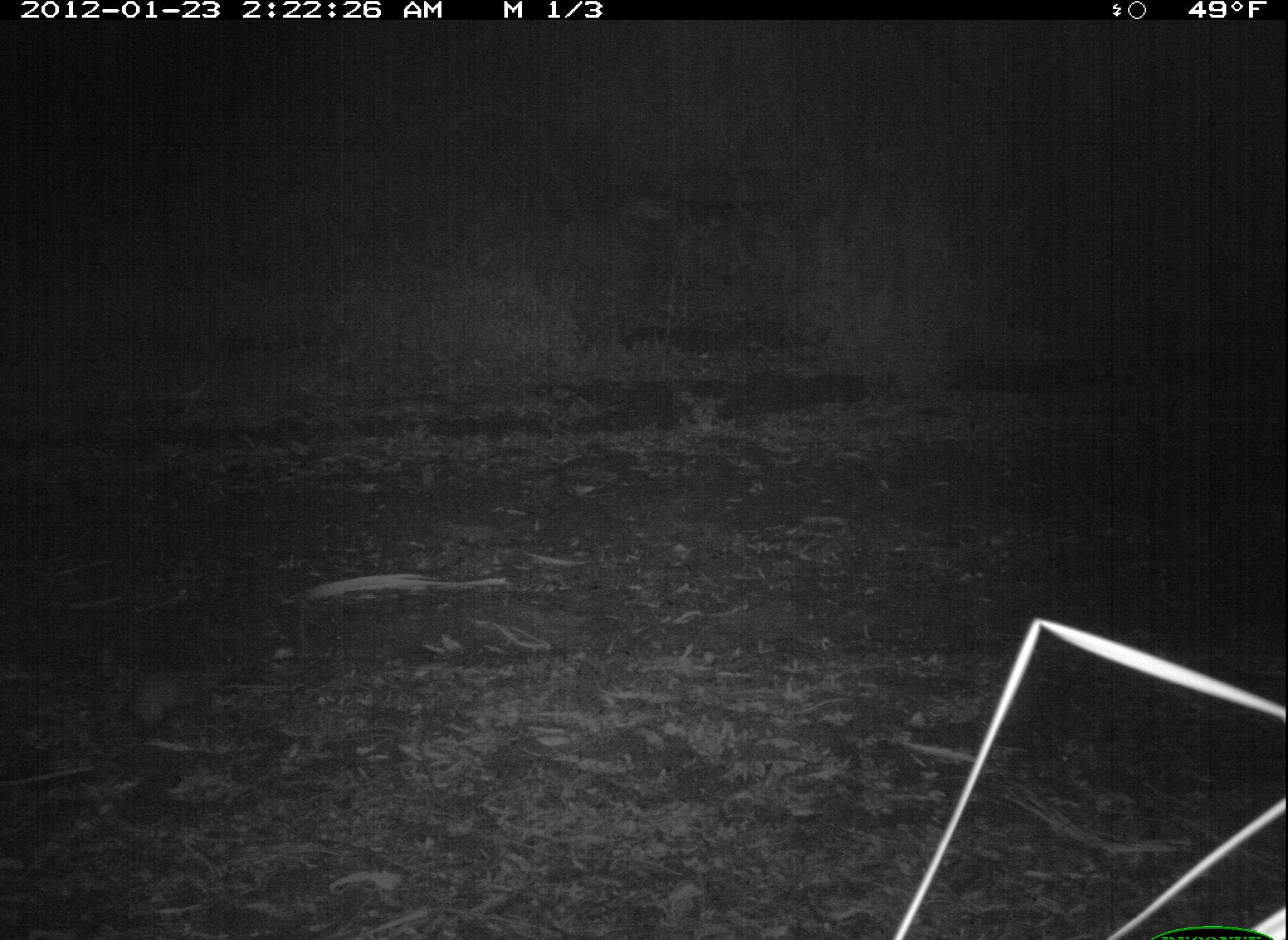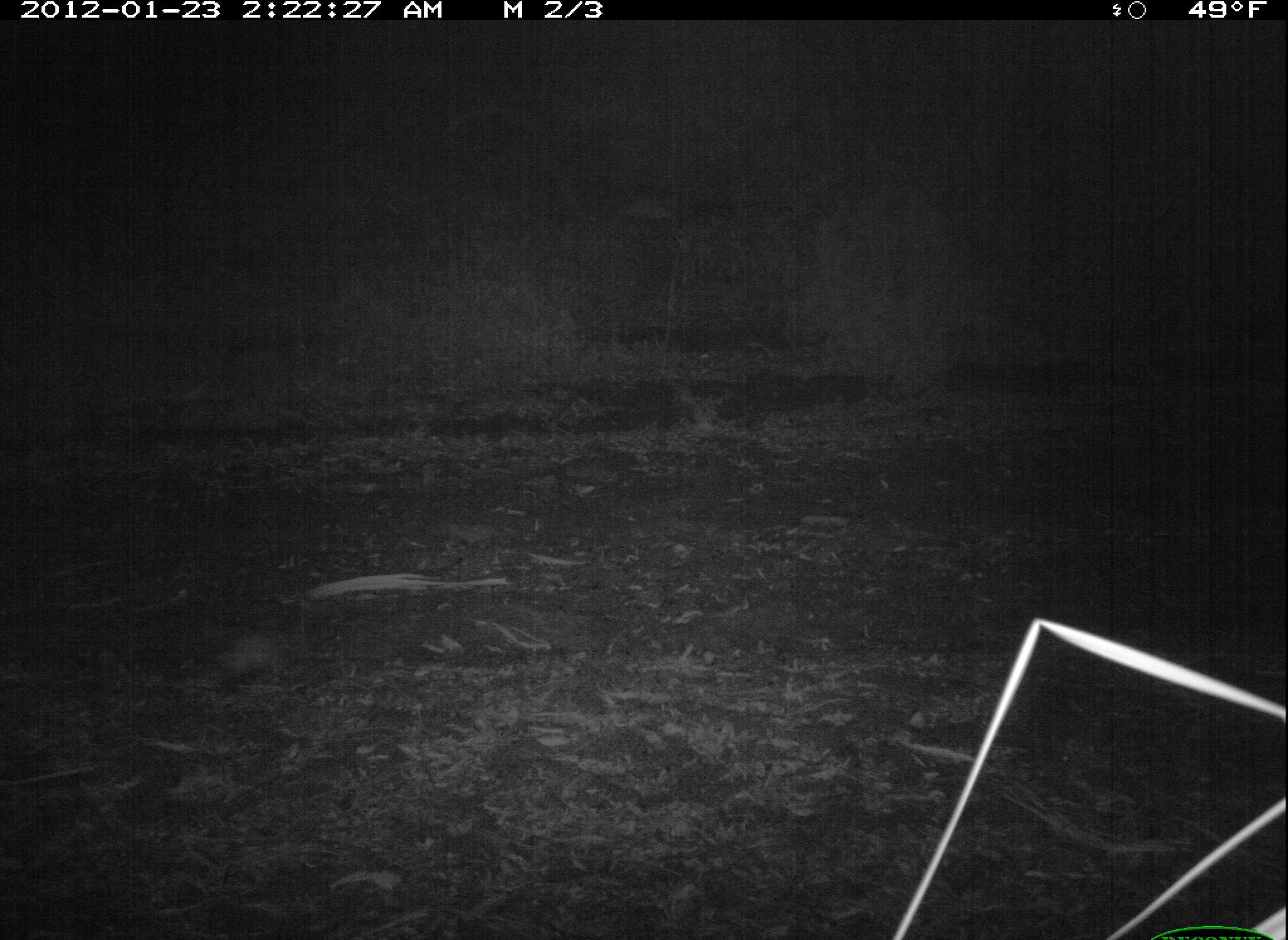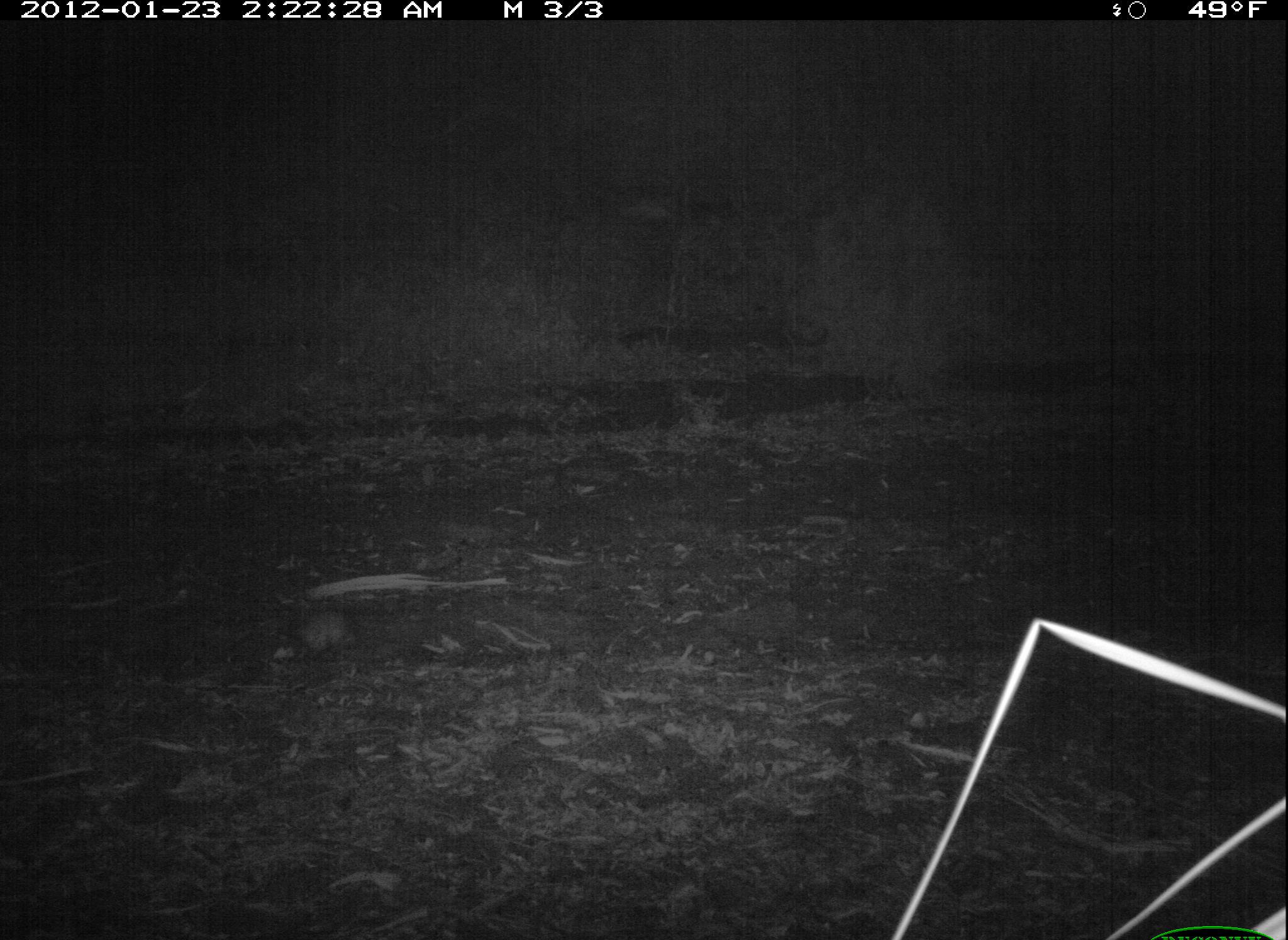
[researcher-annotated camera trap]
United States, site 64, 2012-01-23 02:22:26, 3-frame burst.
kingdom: Animalia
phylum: Chordata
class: Mammalia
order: Didelphimorphia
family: Didelphidae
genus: Didelphis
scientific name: Didelphis virginiana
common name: virginia opossum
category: opossum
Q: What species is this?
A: Opossum (virginia opossum) (Didelphis virginiana).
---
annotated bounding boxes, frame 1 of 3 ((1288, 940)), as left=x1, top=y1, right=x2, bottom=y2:
opossum: left=99, top=663, right=244, bottom=746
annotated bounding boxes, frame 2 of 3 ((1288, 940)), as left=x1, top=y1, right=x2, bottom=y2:
opossum: left=192, top=607, right=345, bottom=685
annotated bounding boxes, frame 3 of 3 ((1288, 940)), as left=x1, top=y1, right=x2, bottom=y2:
opossum: left=221, top=605, right=365, bottom=660